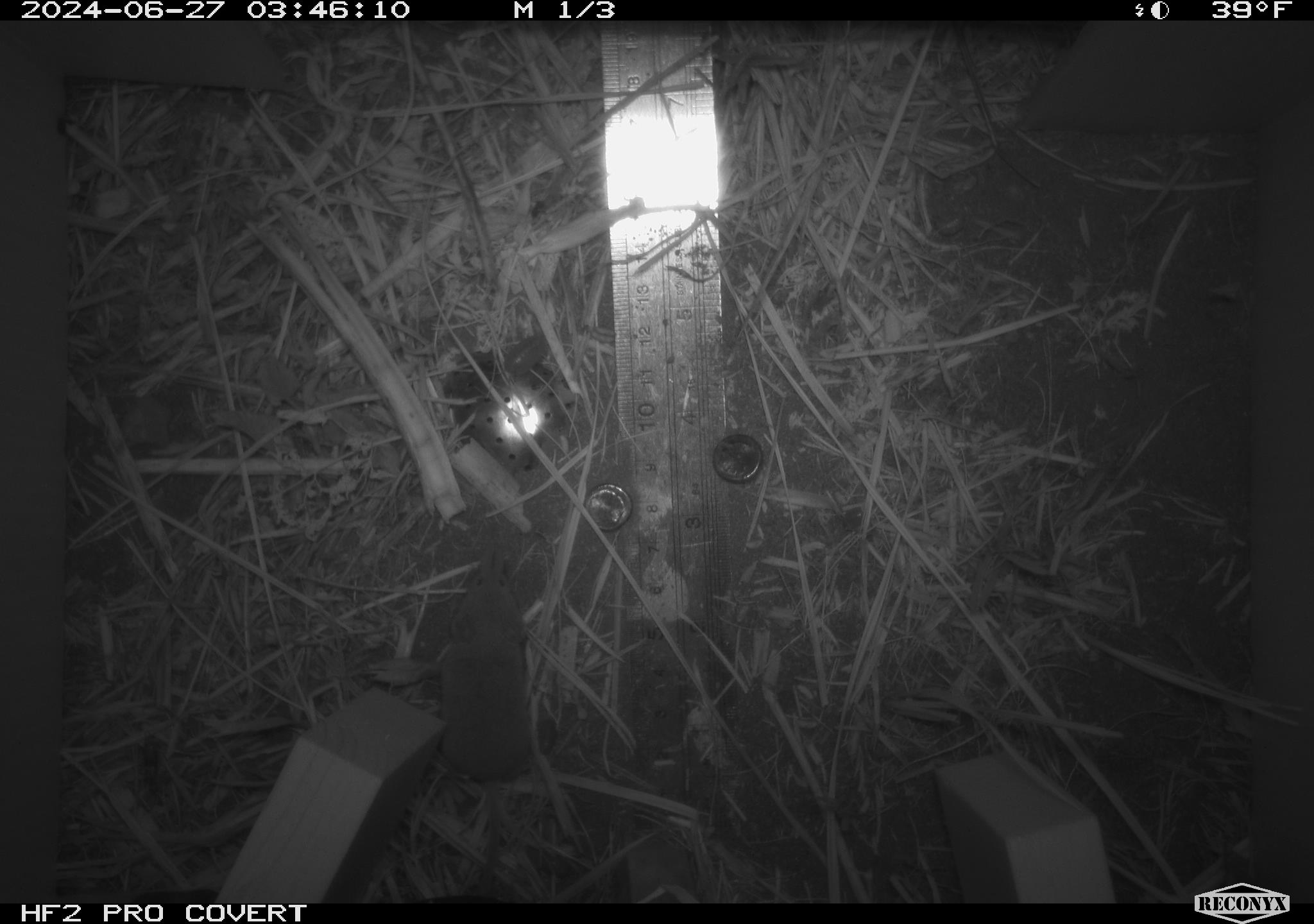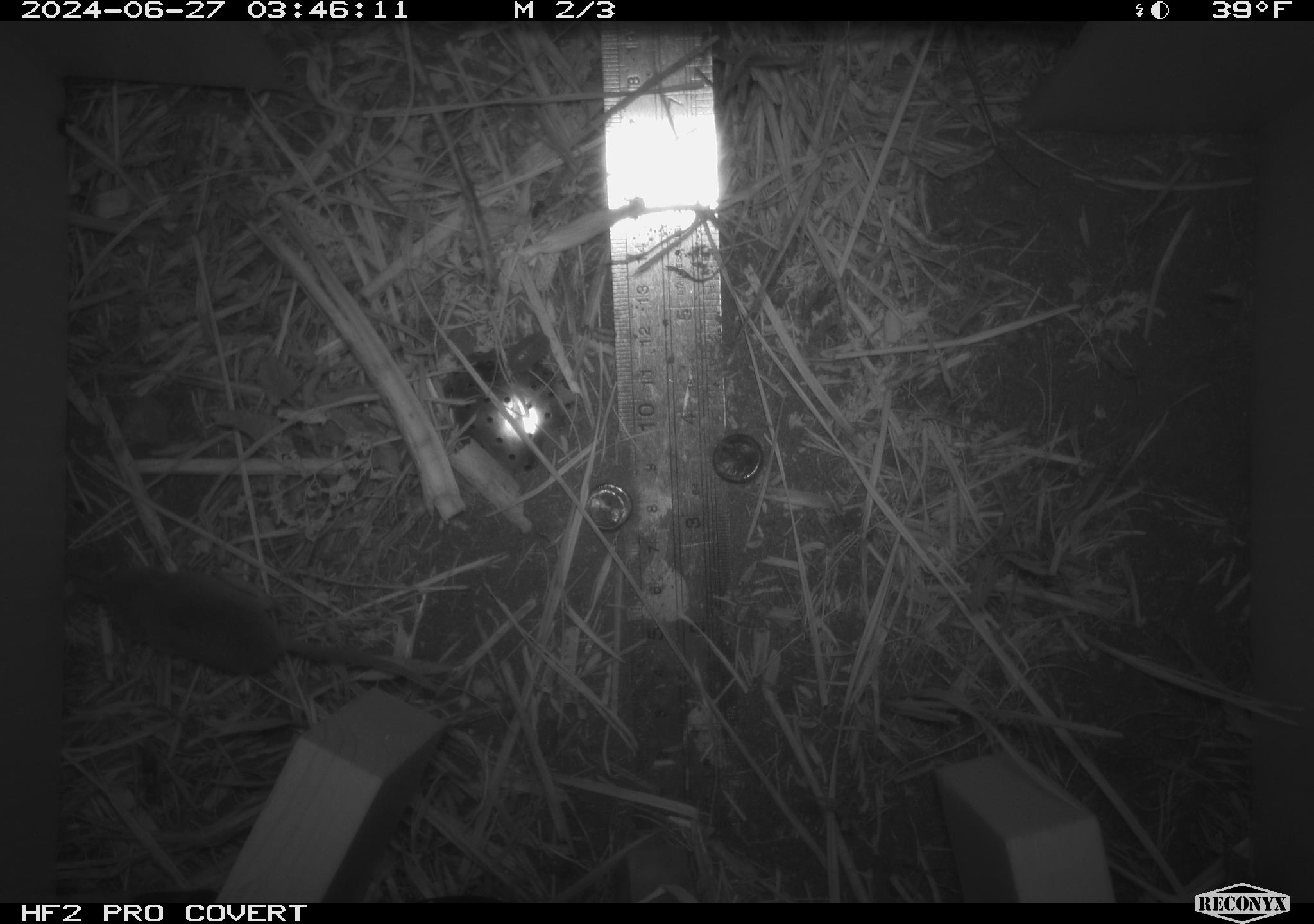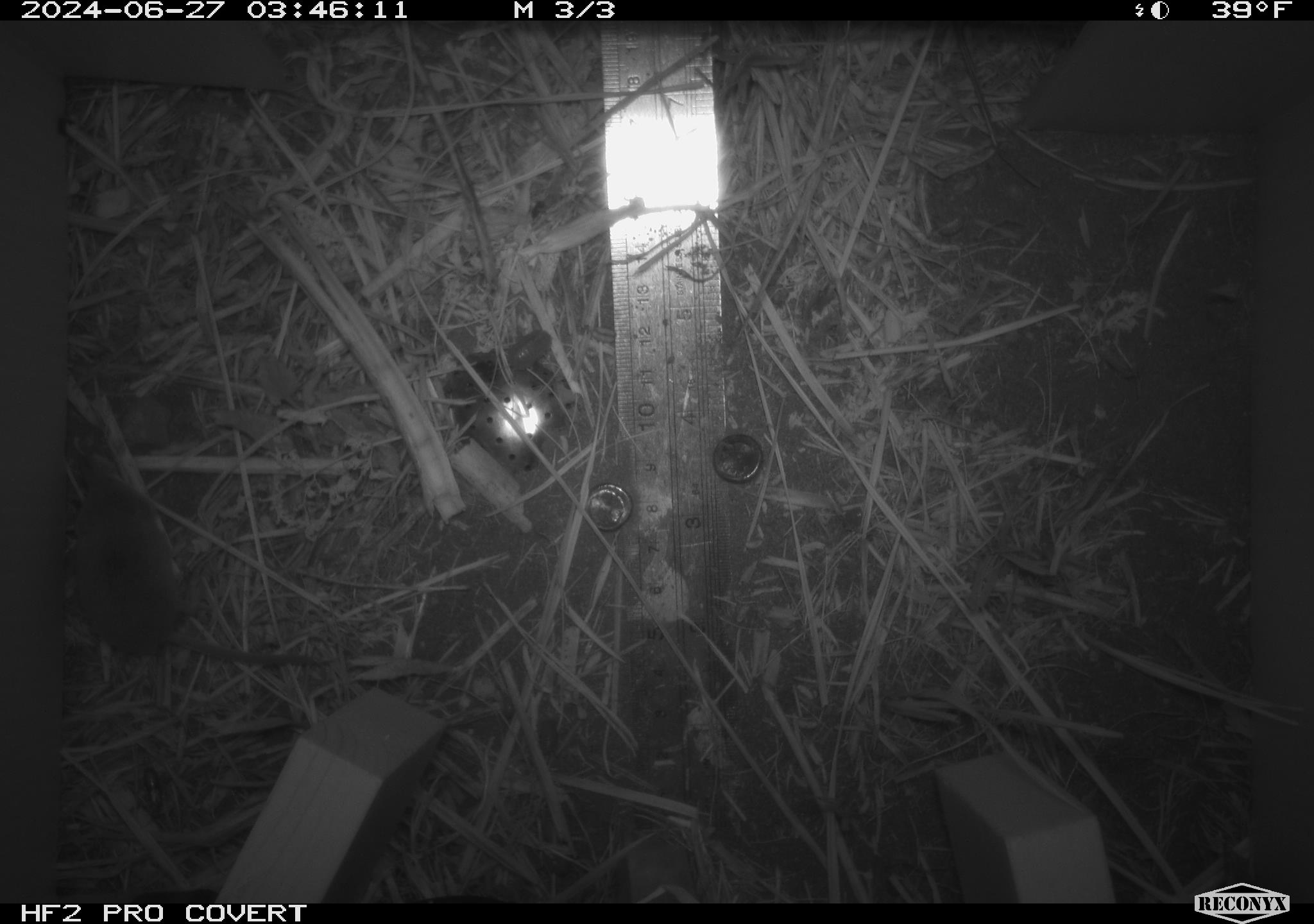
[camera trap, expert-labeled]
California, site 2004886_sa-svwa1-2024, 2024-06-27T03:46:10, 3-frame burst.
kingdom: Animalia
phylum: Chordata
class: Mammalia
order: Eulipotyphla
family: Soricidae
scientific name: Soricidae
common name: shrews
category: soricidae family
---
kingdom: Animalia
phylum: Arthropoda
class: Malacostraca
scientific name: Malacostraca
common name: amphipods, crabs, isopods, krill, lobsters and shrimps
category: malacostracan